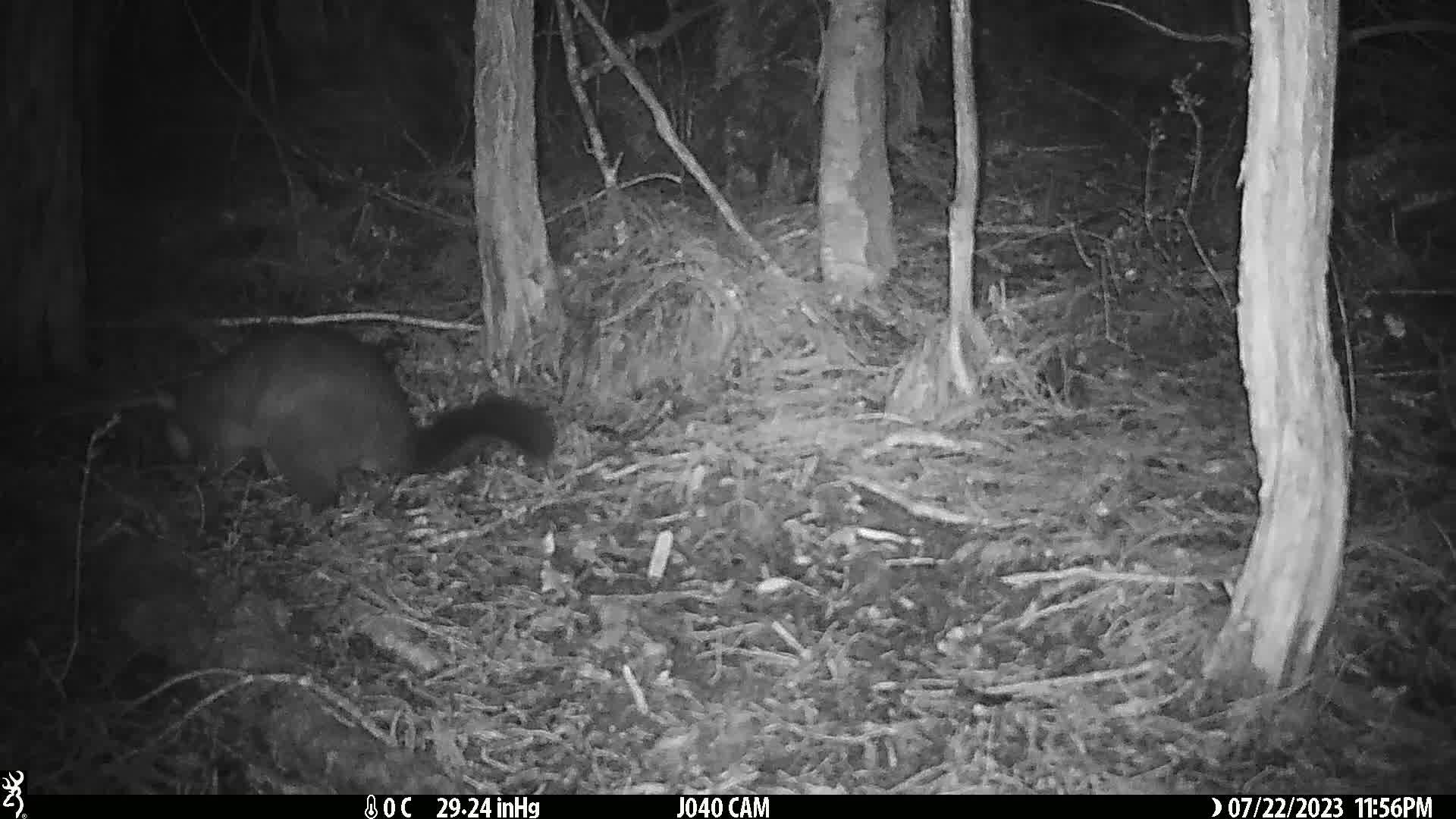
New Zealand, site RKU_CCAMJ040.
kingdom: Animalia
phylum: Chordata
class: Mammalia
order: Diprotodontia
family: Phalangeridae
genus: Trichosurus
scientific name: Trichosurus vulpecula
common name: common brushtail possum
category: possum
Possum (common brushtail possum) (Trichosurus vulpecula).